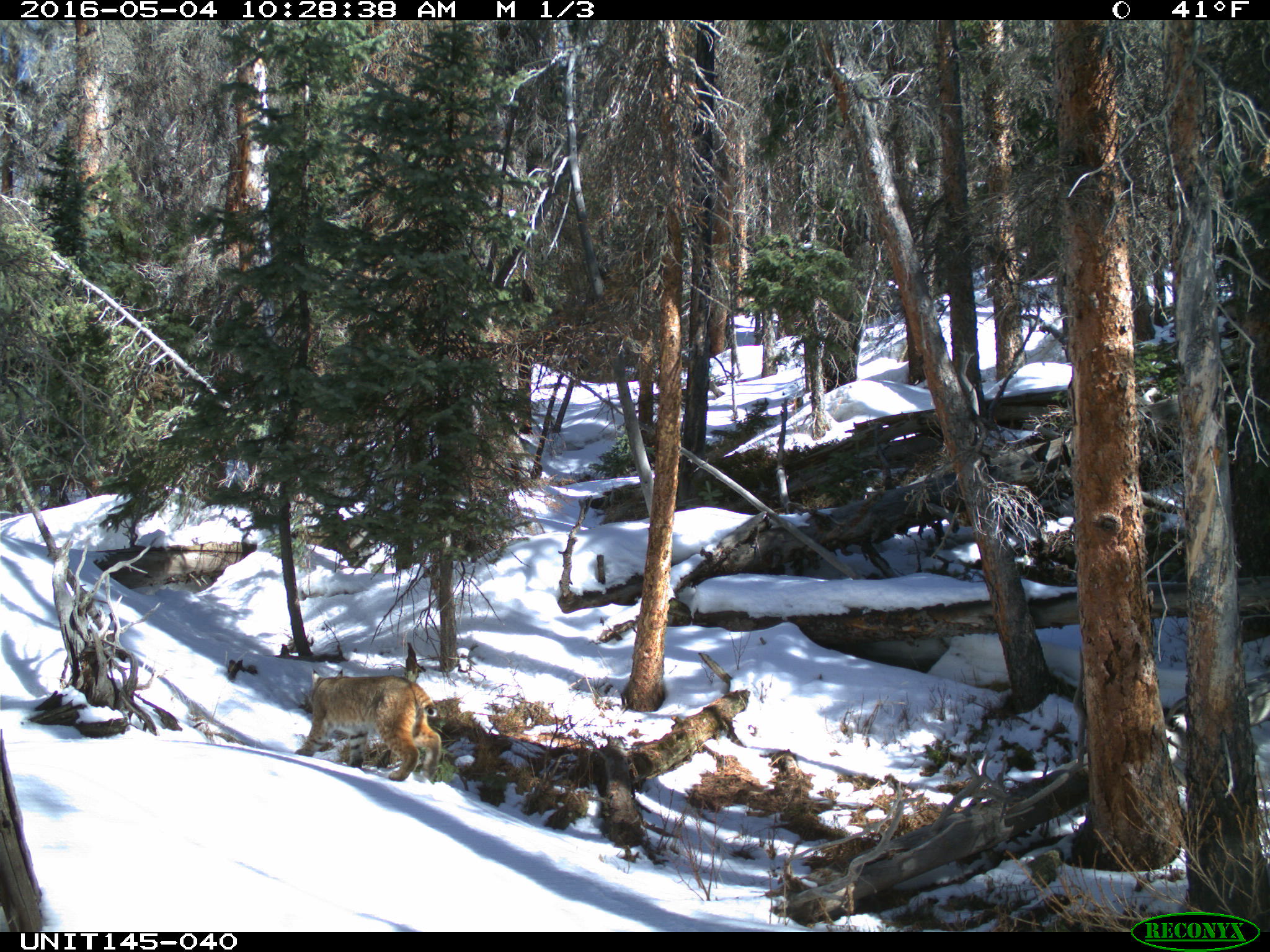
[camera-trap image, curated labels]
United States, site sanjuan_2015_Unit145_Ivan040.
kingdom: Animalia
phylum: Chordata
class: Mammalia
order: Carnivora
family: Felidae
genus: Lynx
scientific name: Lynx rufus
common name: bobcat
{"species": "Lynx rufus (bobcat)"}